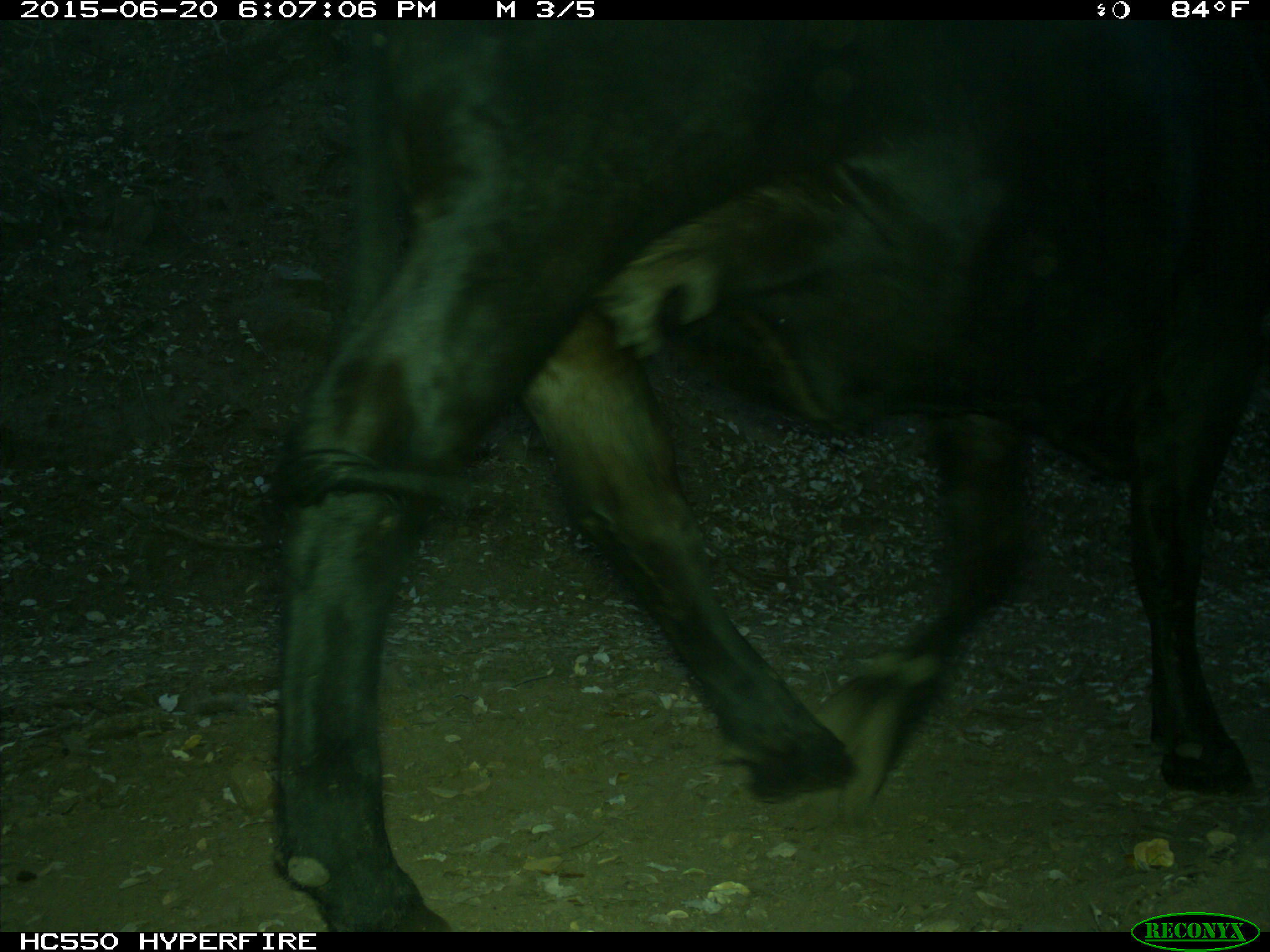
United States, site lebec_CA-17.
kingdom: Animalia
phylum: Chordata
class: Mammalia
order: Artiodactyla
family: Bovidae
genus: Bos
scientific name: Bos taurus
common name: domestic cow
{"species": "Bos taurus (domestic cow)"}